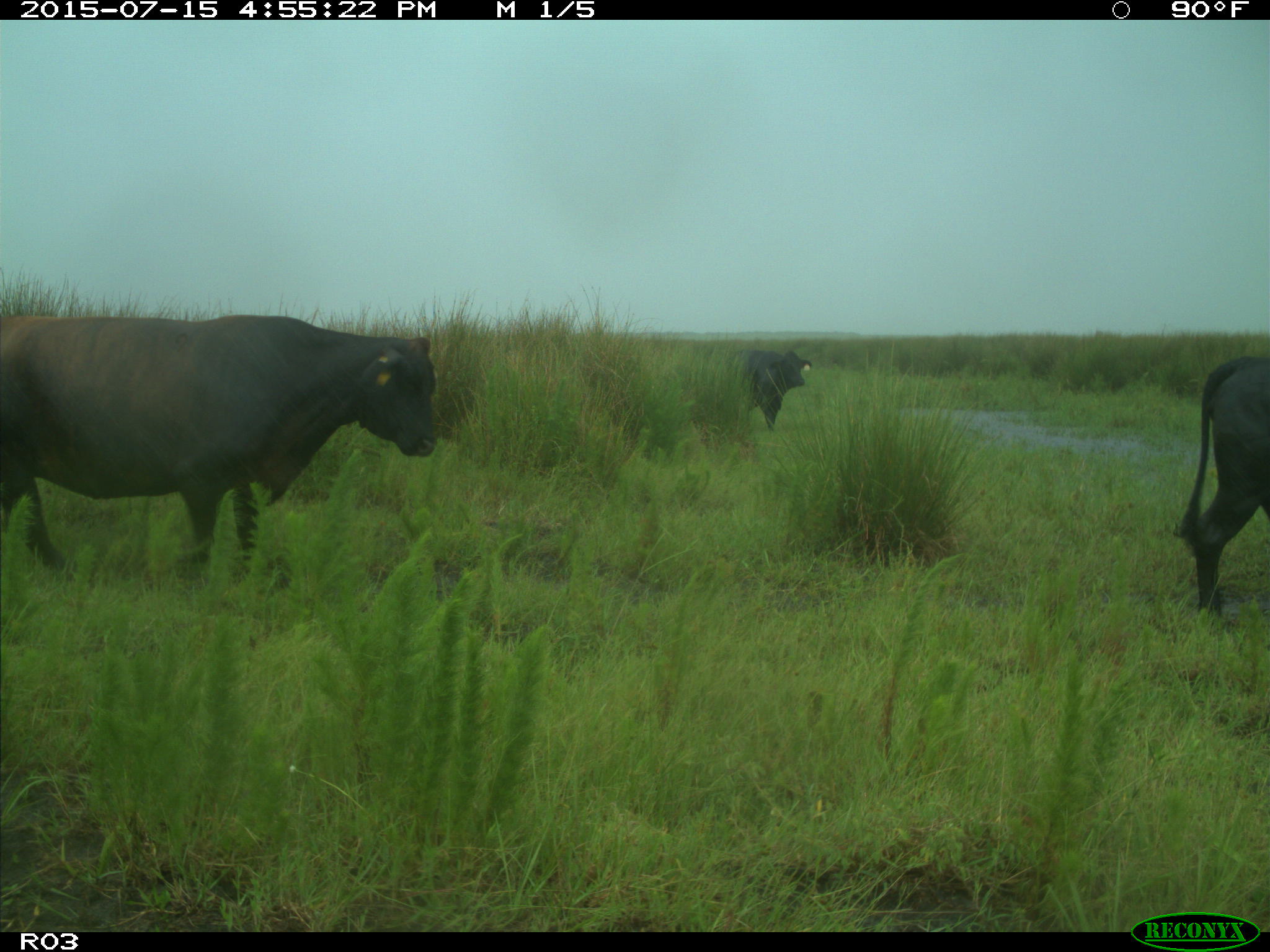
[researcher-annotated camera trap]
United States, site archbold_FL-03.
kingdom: Animalia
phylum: Chordata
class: Mammalia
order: Artiodactyla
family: Bovidae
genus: Bos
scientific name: Bos taurus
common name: domestic cow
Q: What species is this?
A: Bos taurus (domestic cow).